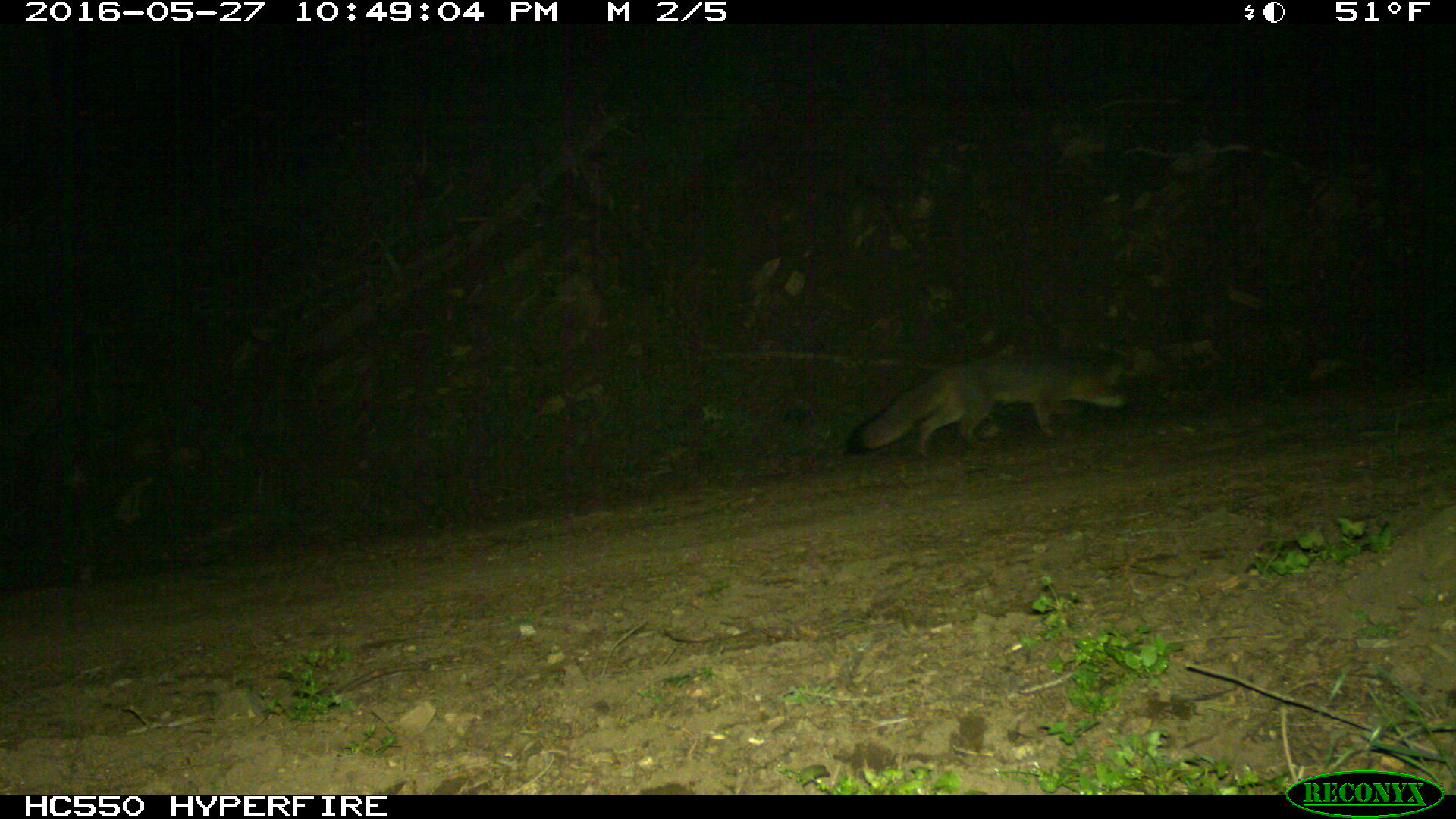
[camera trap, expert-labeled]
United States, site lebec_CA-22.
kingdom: Animalia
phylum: Chordata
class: Mammalia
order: Carnivora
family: Canidae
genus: Urocyon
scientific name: Urocyon cinereoargenteus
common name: gray fox